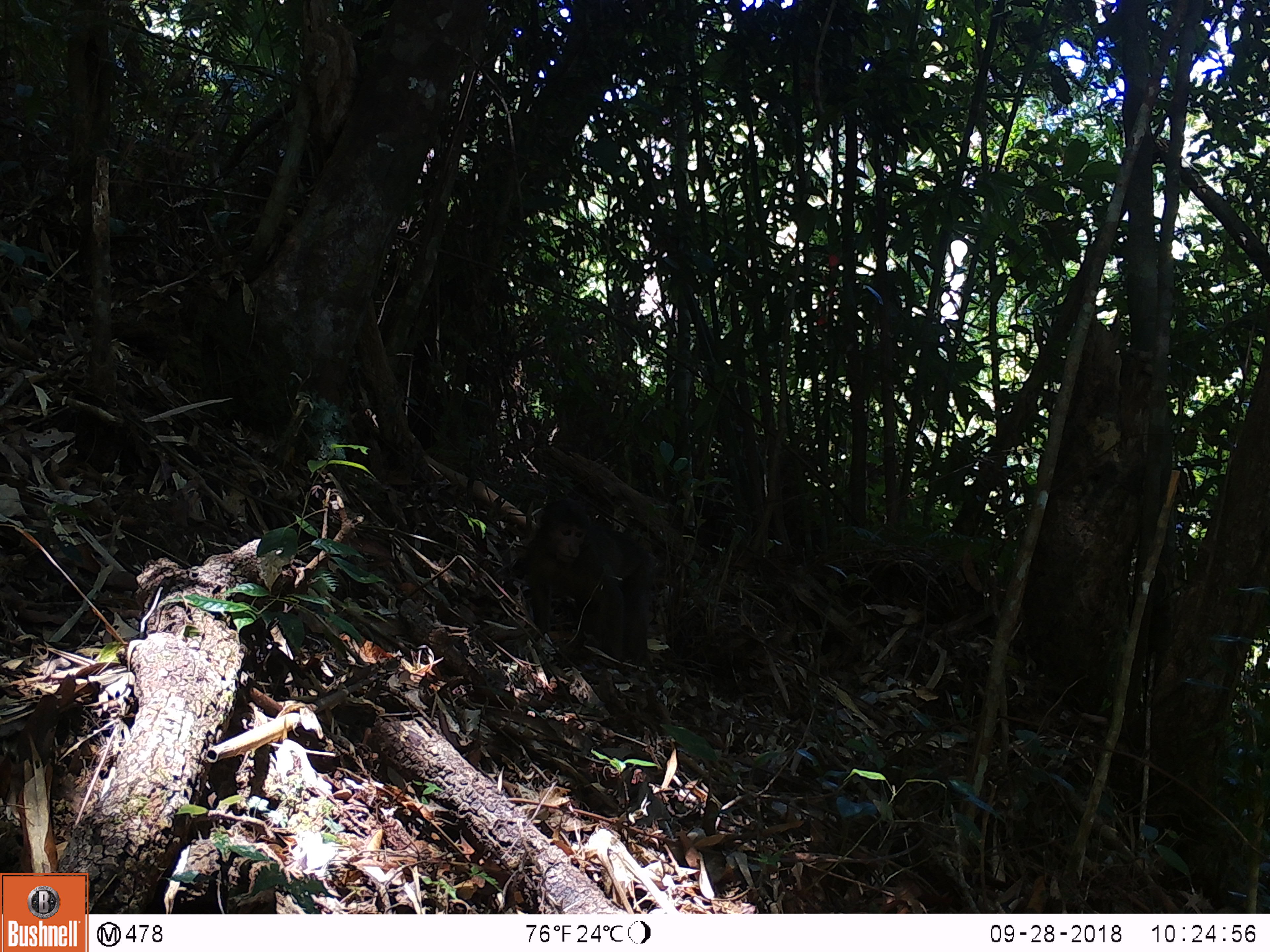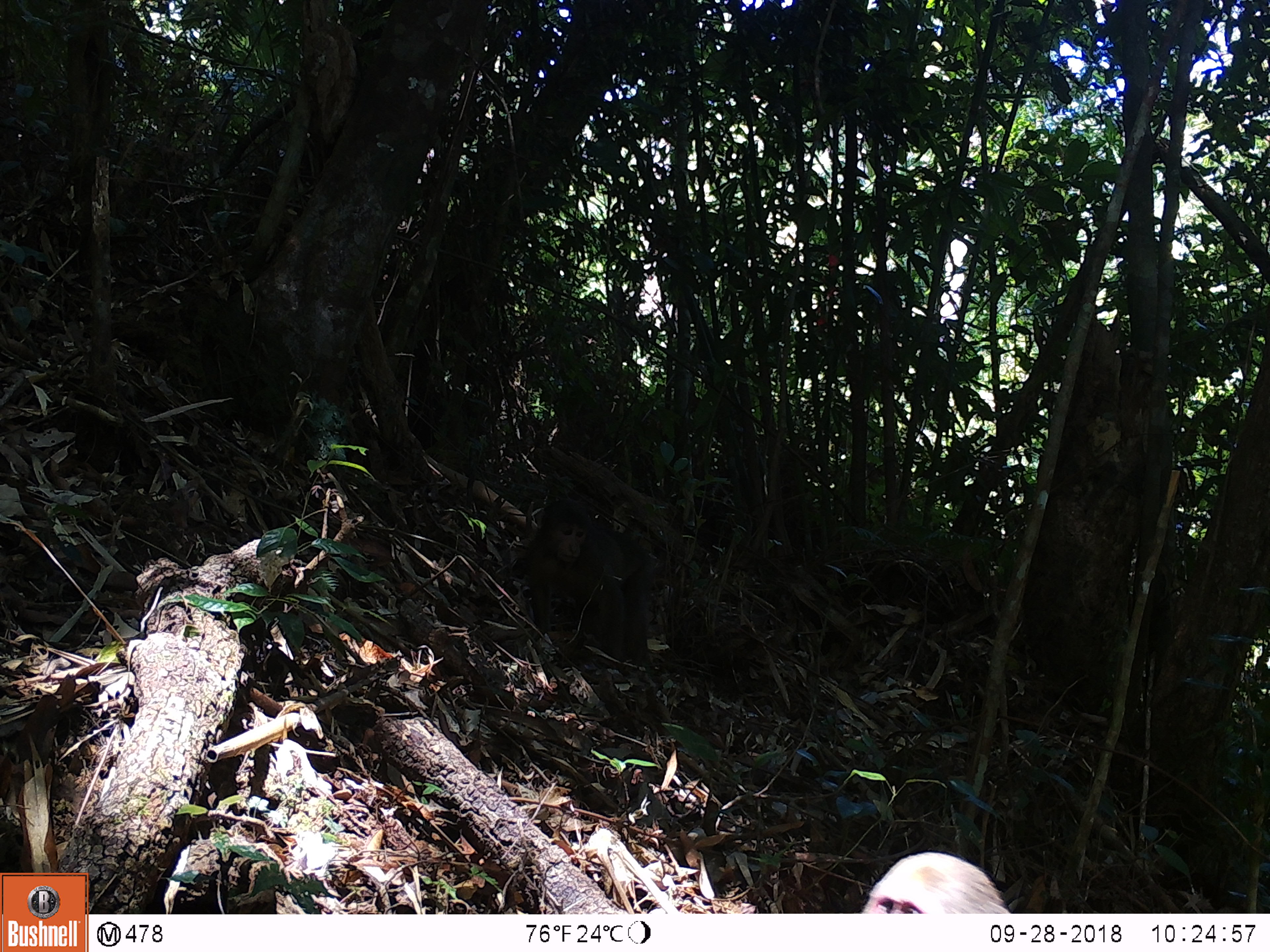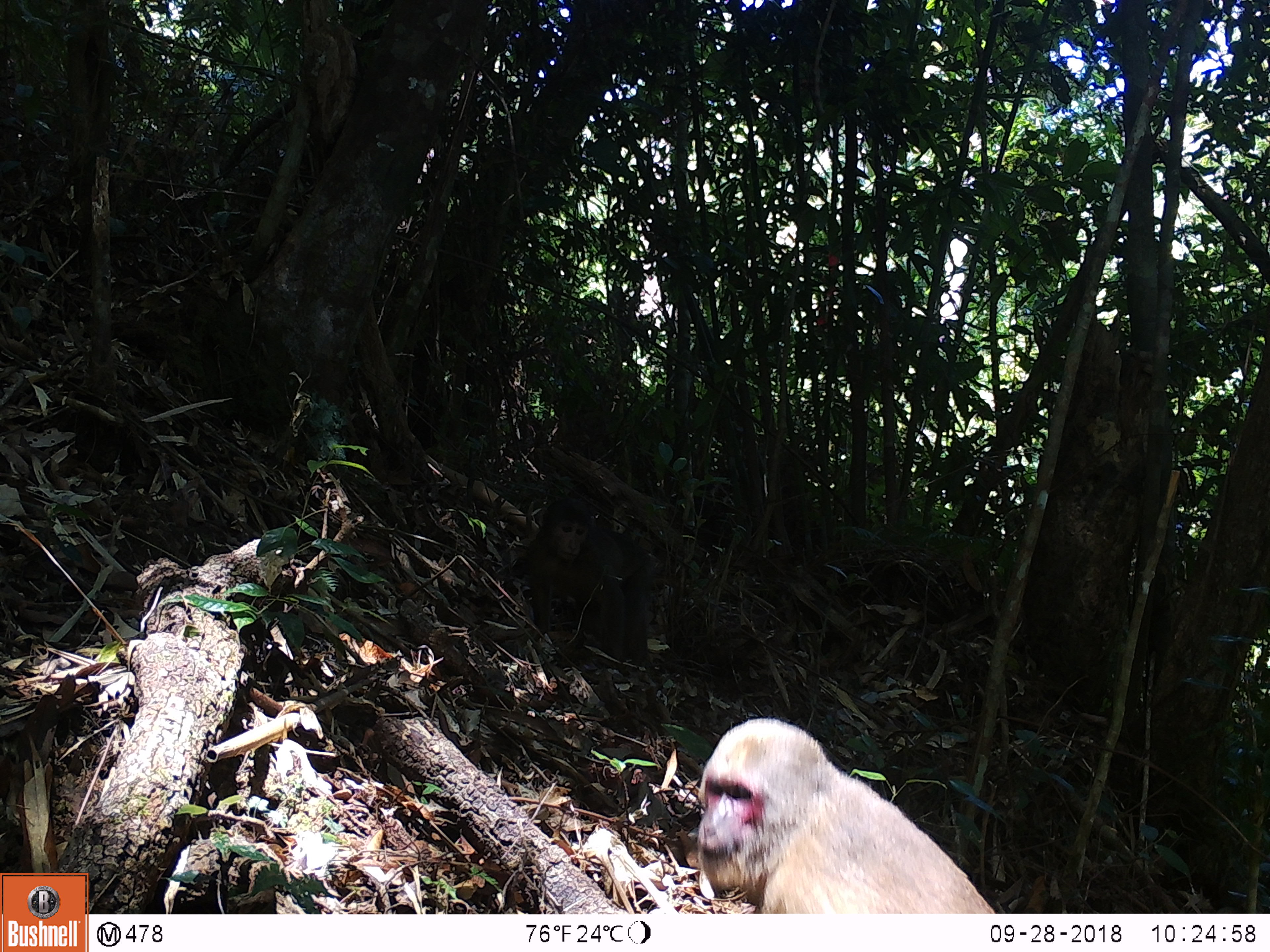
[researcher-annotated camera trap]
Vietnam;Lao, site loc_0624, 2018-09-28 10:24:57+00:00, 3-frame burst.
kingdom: Animalia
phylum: Chordata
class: Mammalia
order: Primates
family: Cercopithecidae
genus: Macaca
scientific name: Macaca arctoides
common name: stump-tailed macaque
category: stump tailed macaque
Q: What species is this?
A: Stump tailed macaque (stump-tailed macaque) (Macaca arctoides).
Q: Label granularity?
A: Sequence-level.